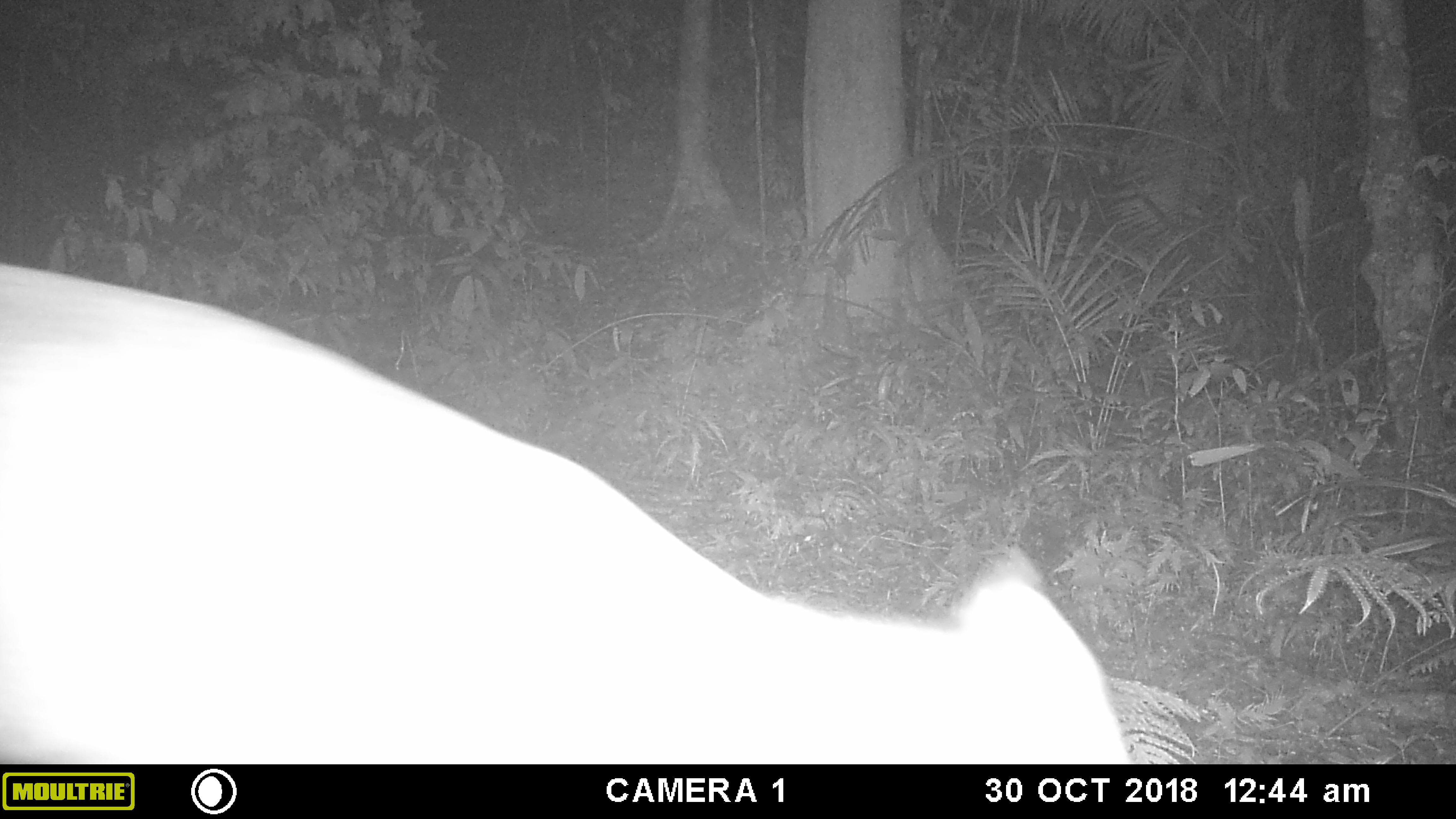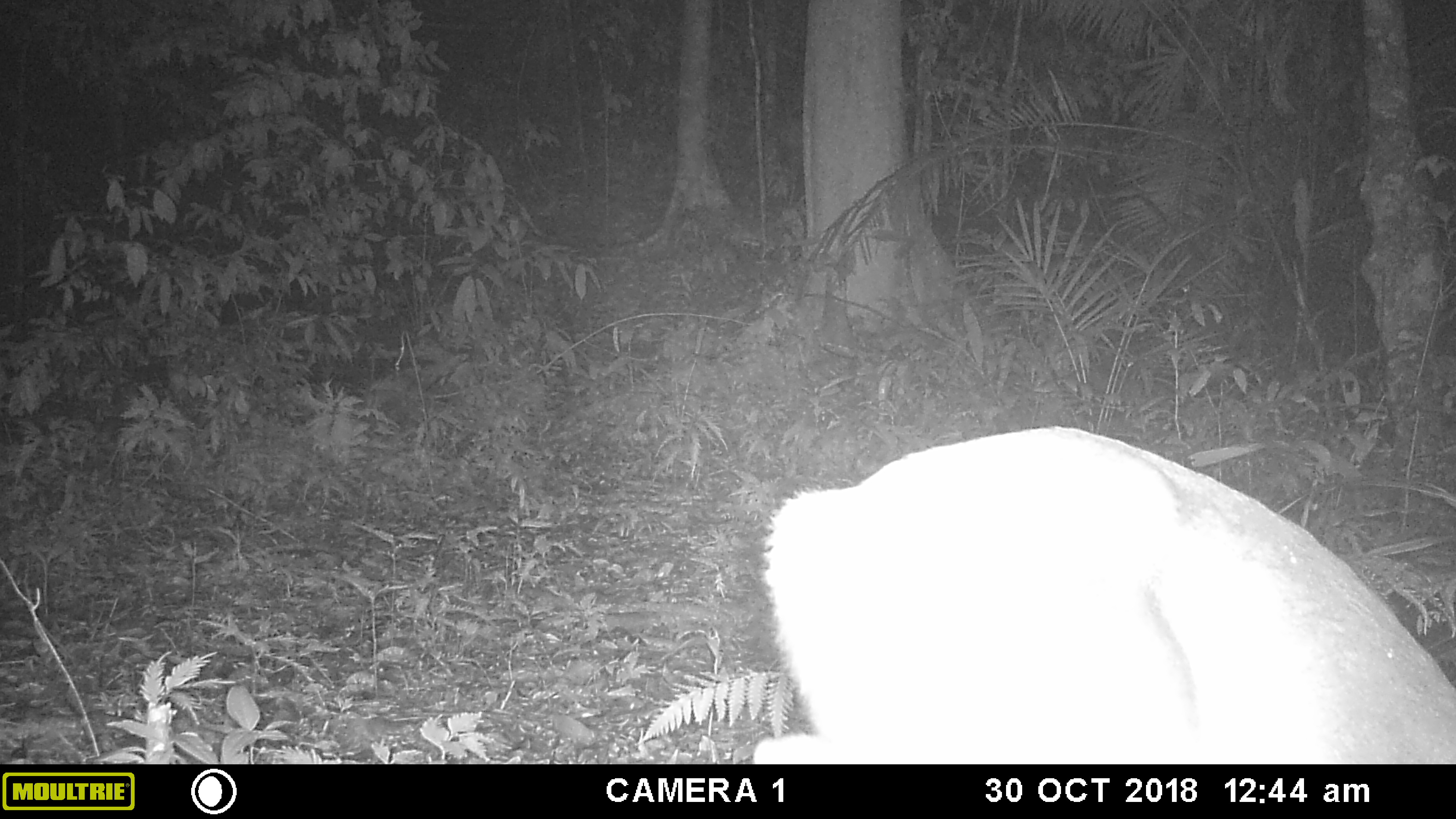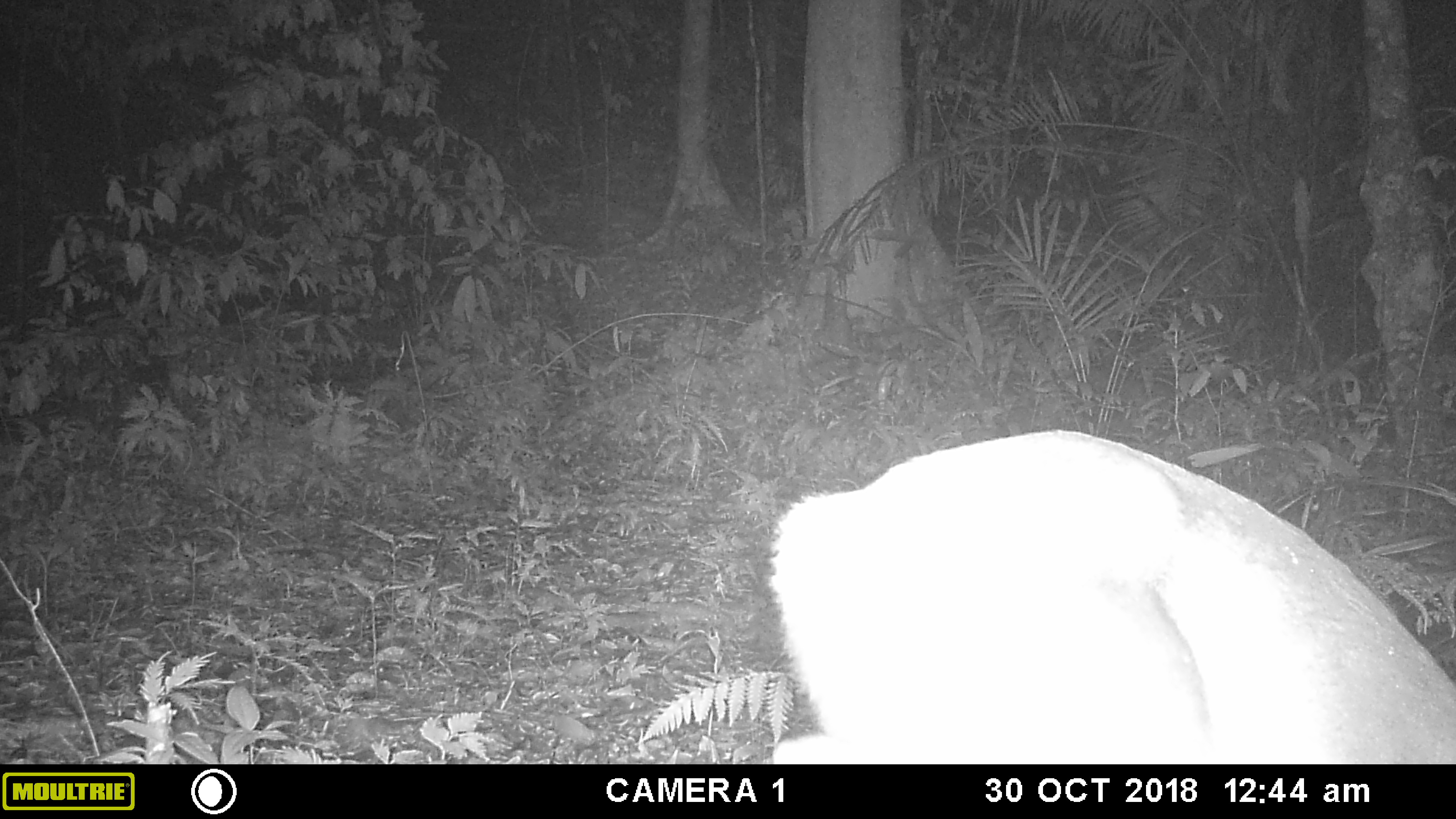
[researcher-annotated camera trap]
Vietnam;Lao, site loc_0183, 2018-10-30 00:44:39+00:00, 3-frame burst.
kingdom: Animalia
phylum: Chordata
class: Mammalia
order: Artiodactyla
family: Cervidae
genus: Muntiacus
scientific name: Muntiacus vuquangensis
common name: large-antlered muntjac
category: large antlered muntjac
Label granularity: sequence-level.